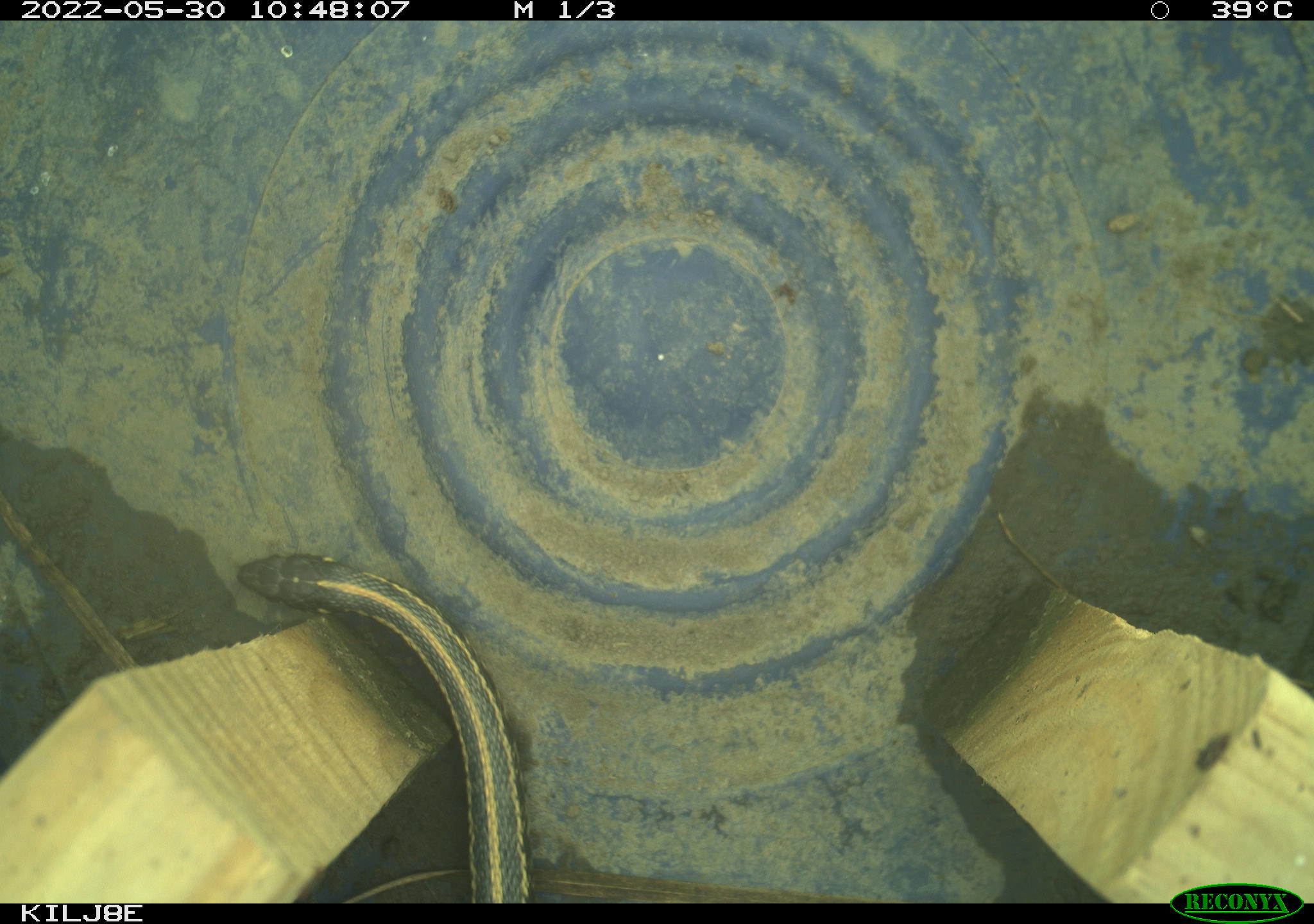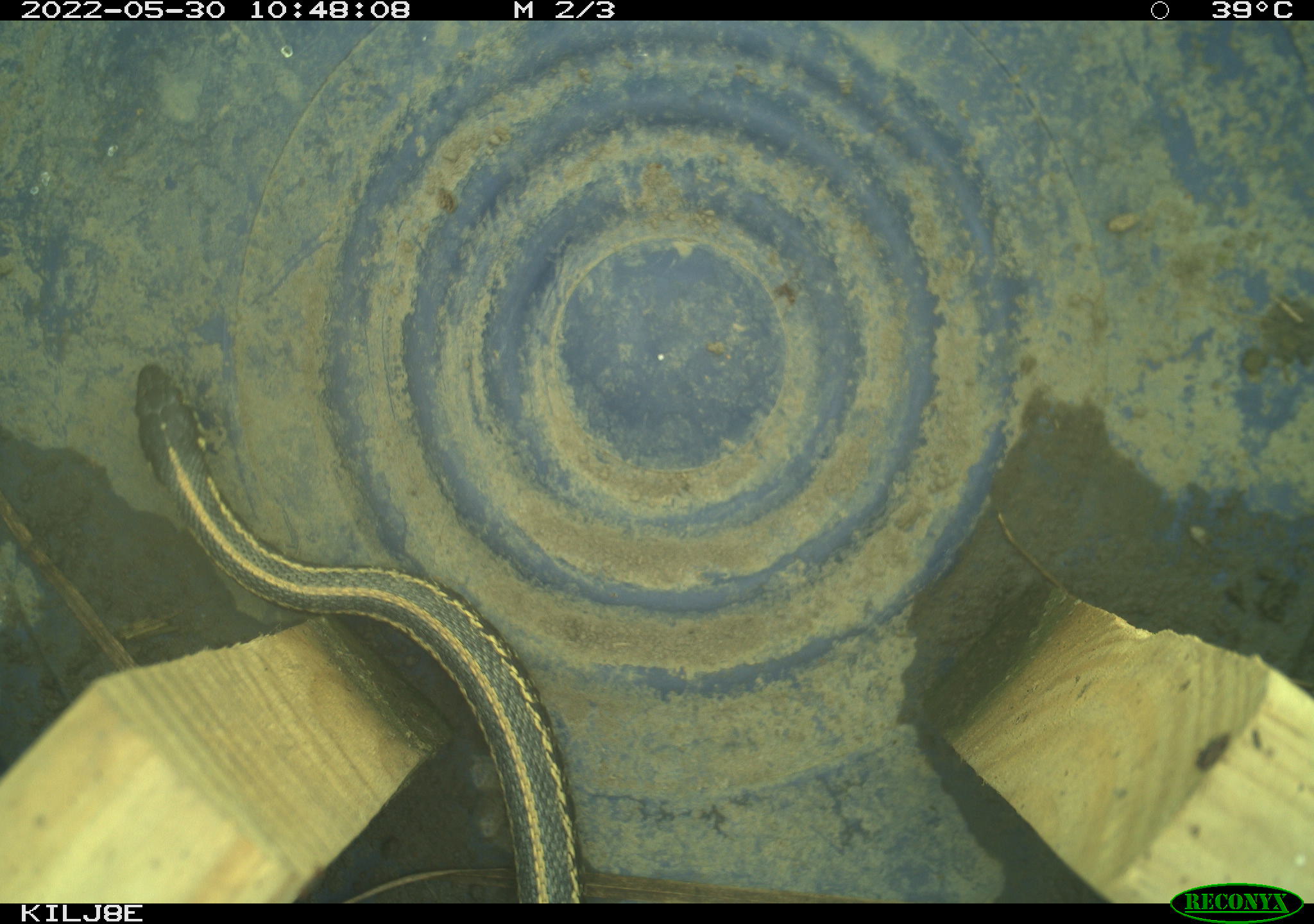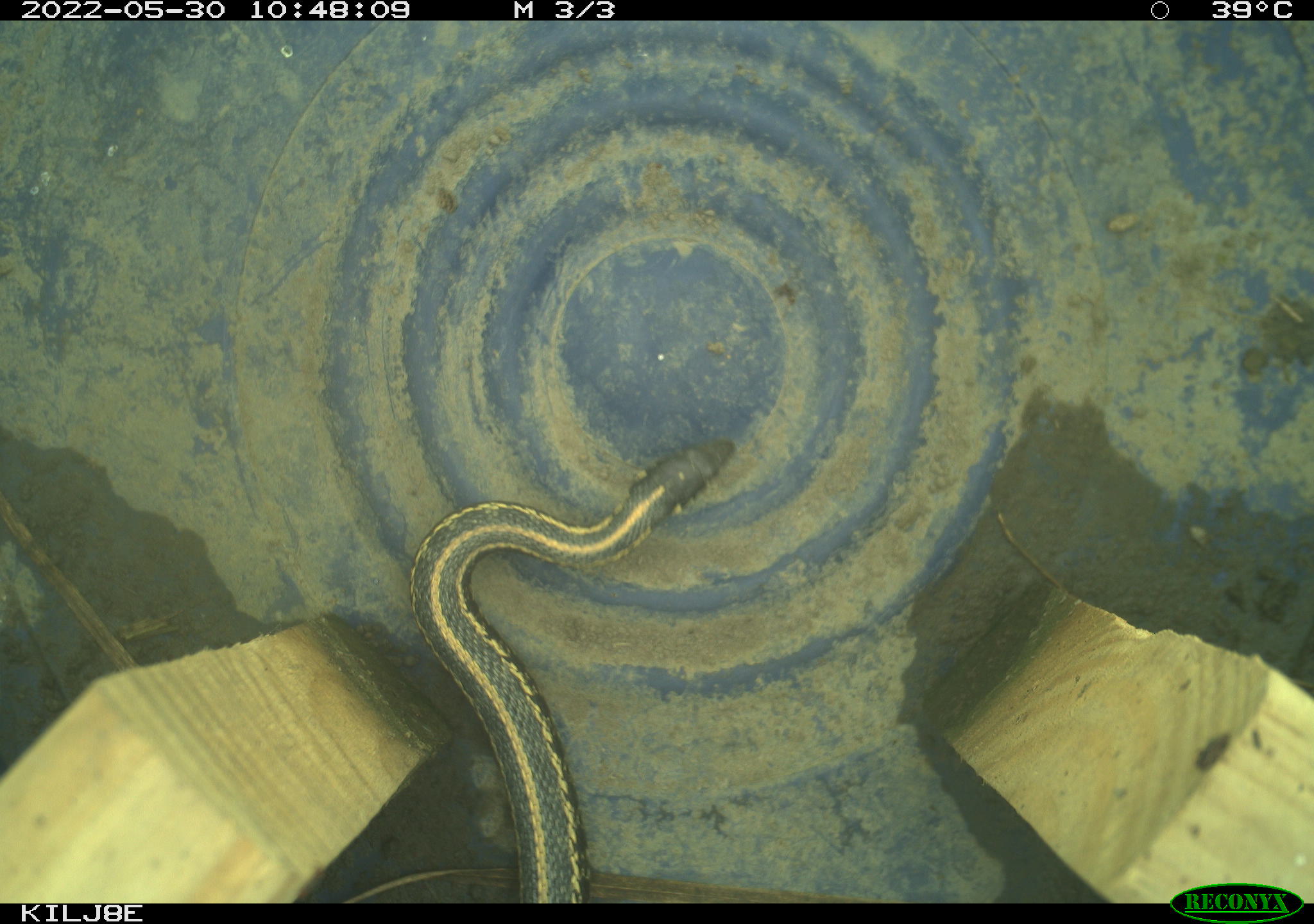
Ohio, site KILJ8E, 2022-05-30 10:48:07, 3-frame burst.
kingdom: Animalia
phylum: Chordata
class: Reptilia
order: Squamata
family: Colubridae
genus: Thamnophis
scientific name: Thamnophis sirtalis sirtalis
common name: eastern gartersnake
Eastern gartersnake (Thamnophis sirtalis sirtalis).